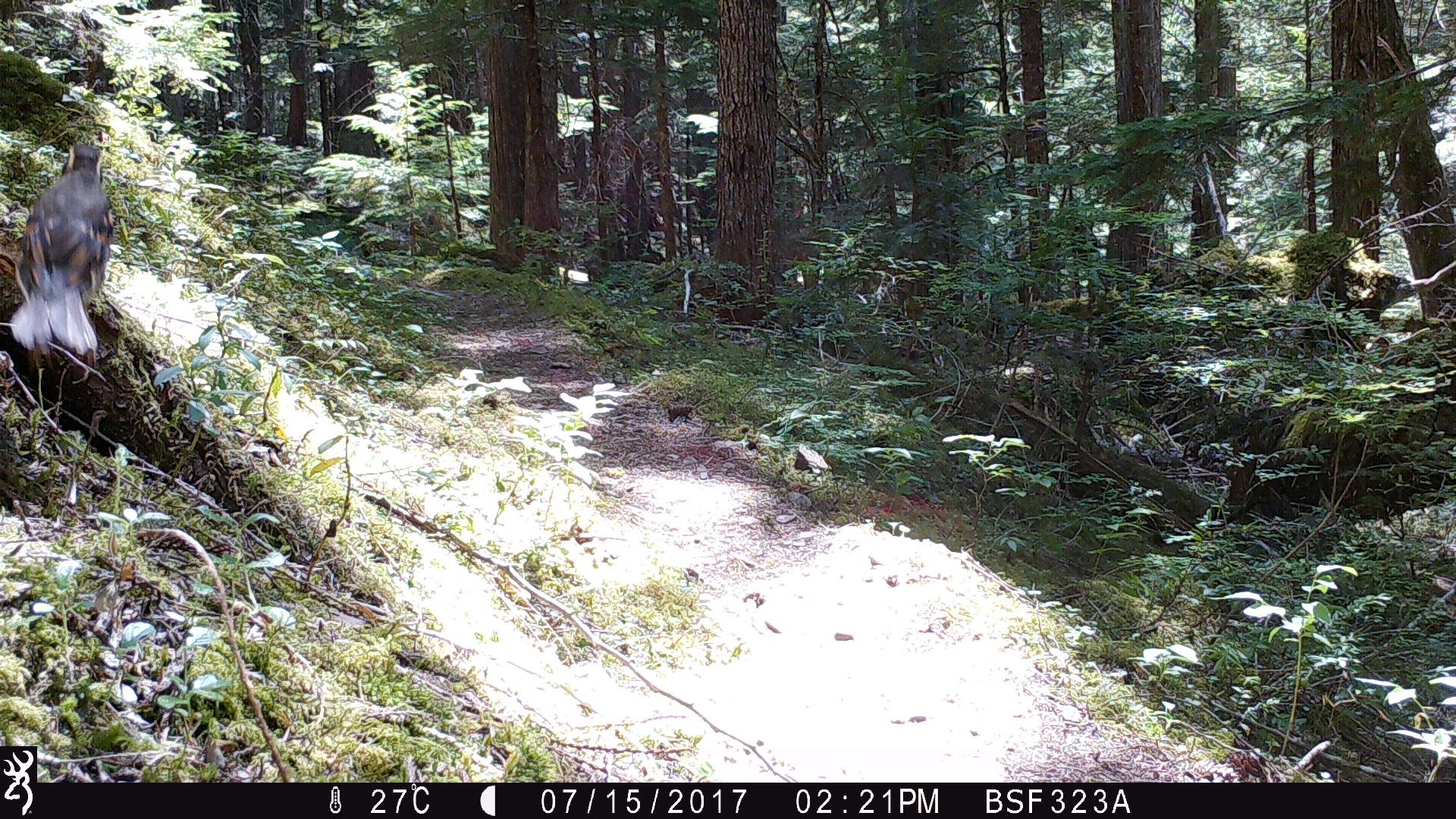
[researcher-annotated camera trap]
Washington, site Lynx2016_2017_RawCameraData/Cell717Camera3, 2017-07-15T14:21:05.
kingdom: Animalia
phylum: Chordata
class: Aves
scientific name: Aves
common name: birds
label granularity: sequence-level